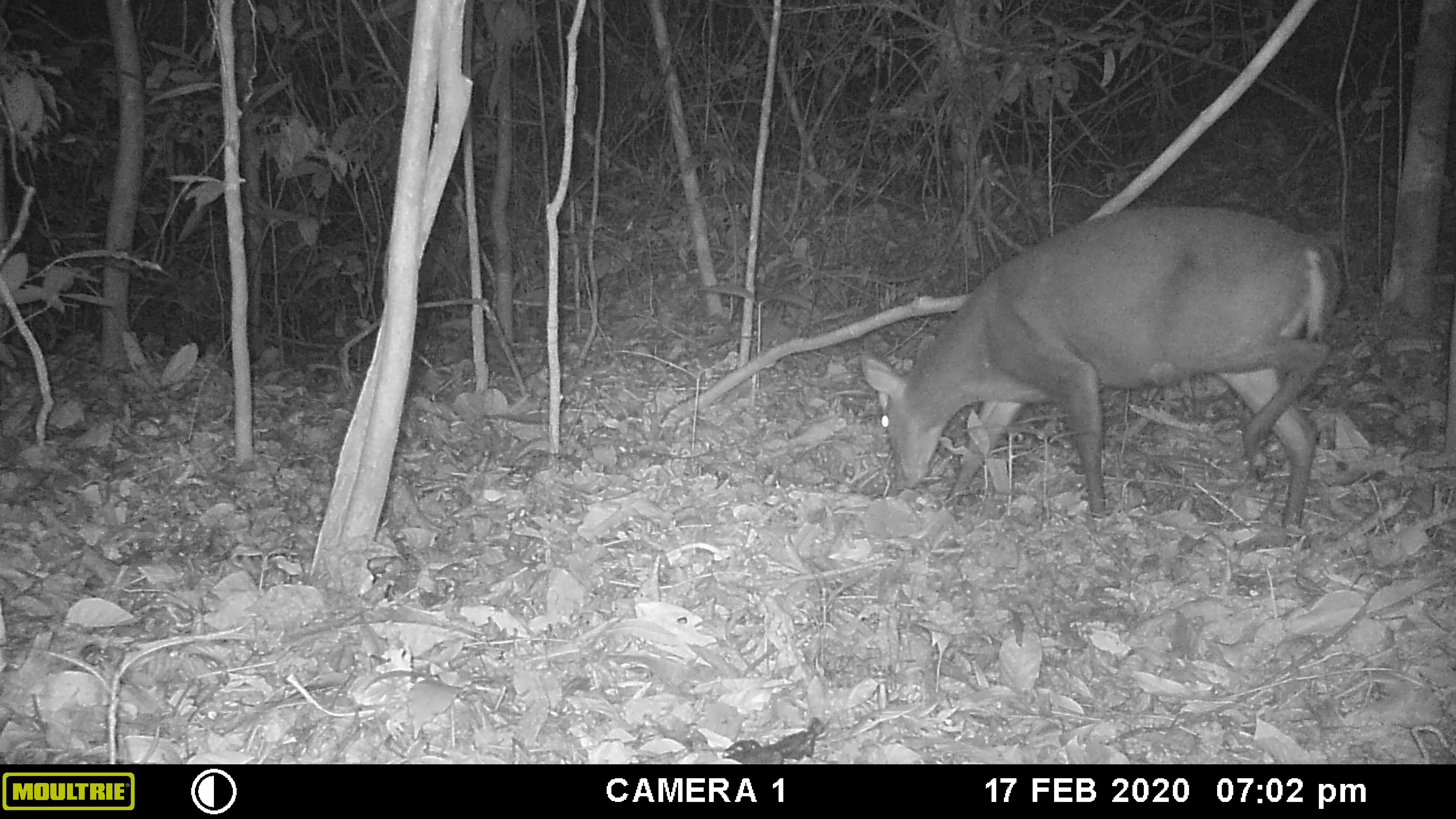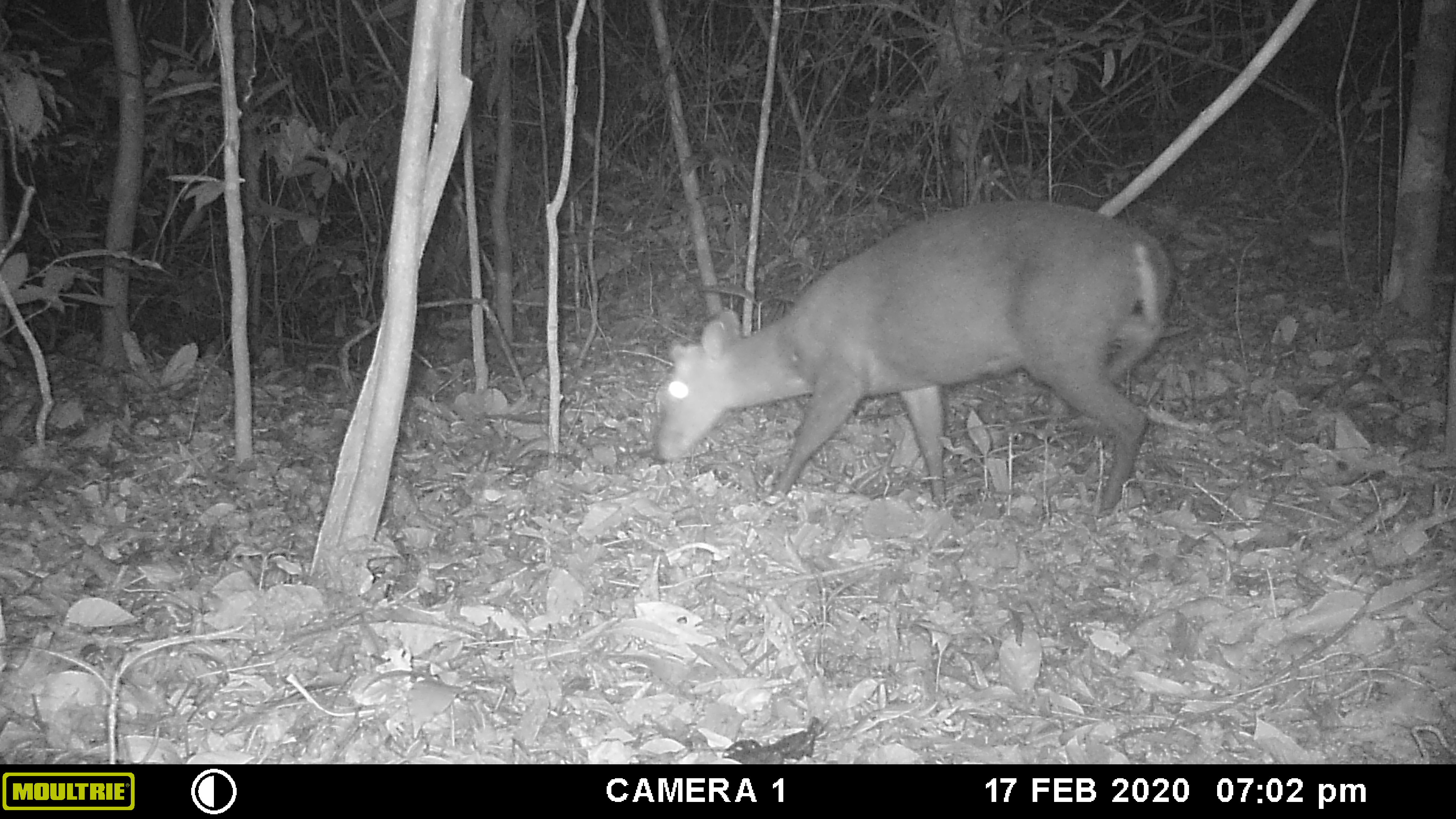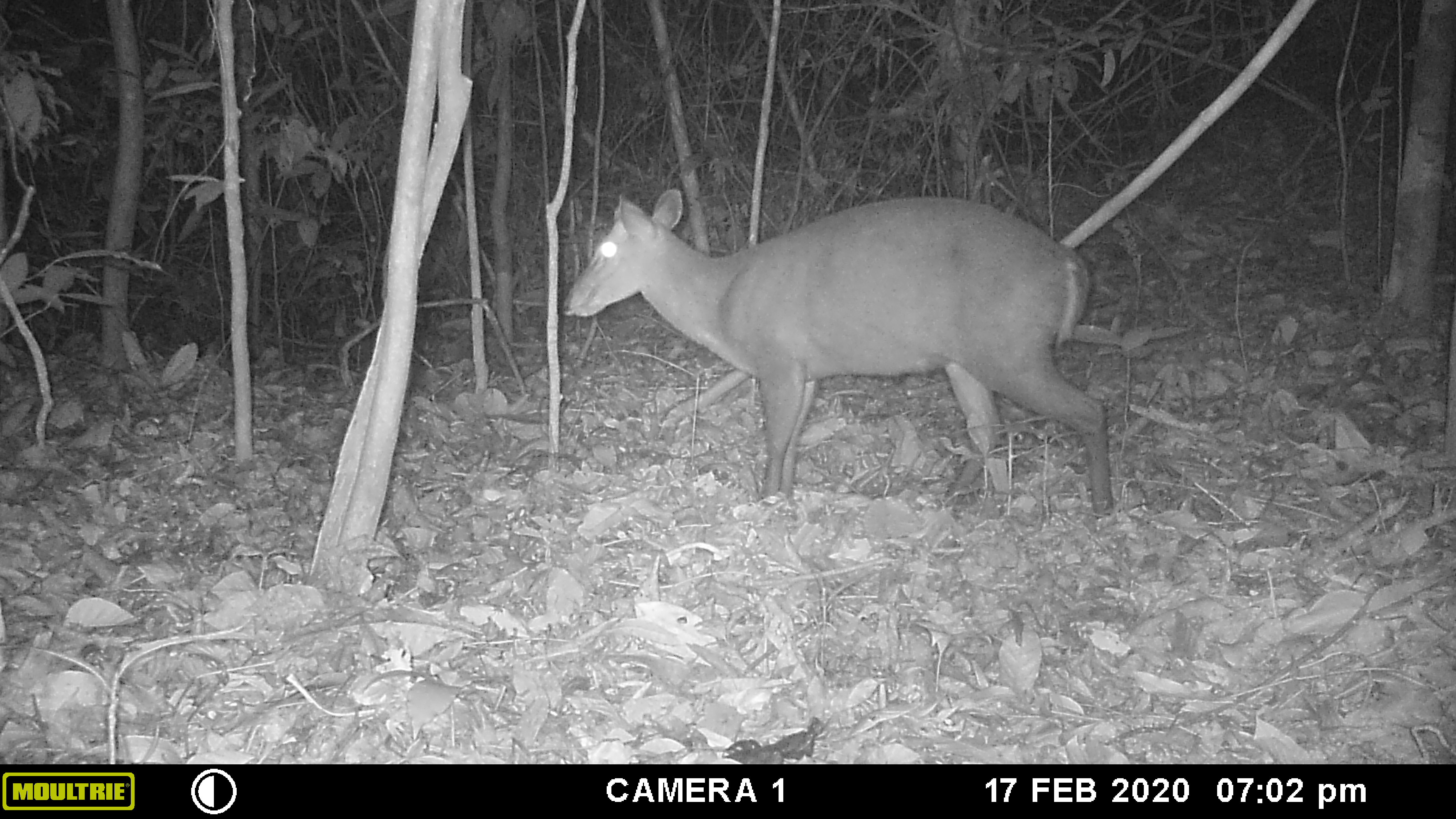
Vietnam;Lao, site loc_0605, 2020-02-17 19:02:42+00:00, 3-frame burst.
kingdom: Animalia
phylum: Chordata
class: Mammalia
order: Artiodactyla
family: Cervidae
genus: Muntiacus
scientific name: Muntiacus rooseveltorum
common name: roosevelt's muntjac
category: roosevelts muntjac group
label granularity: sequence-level